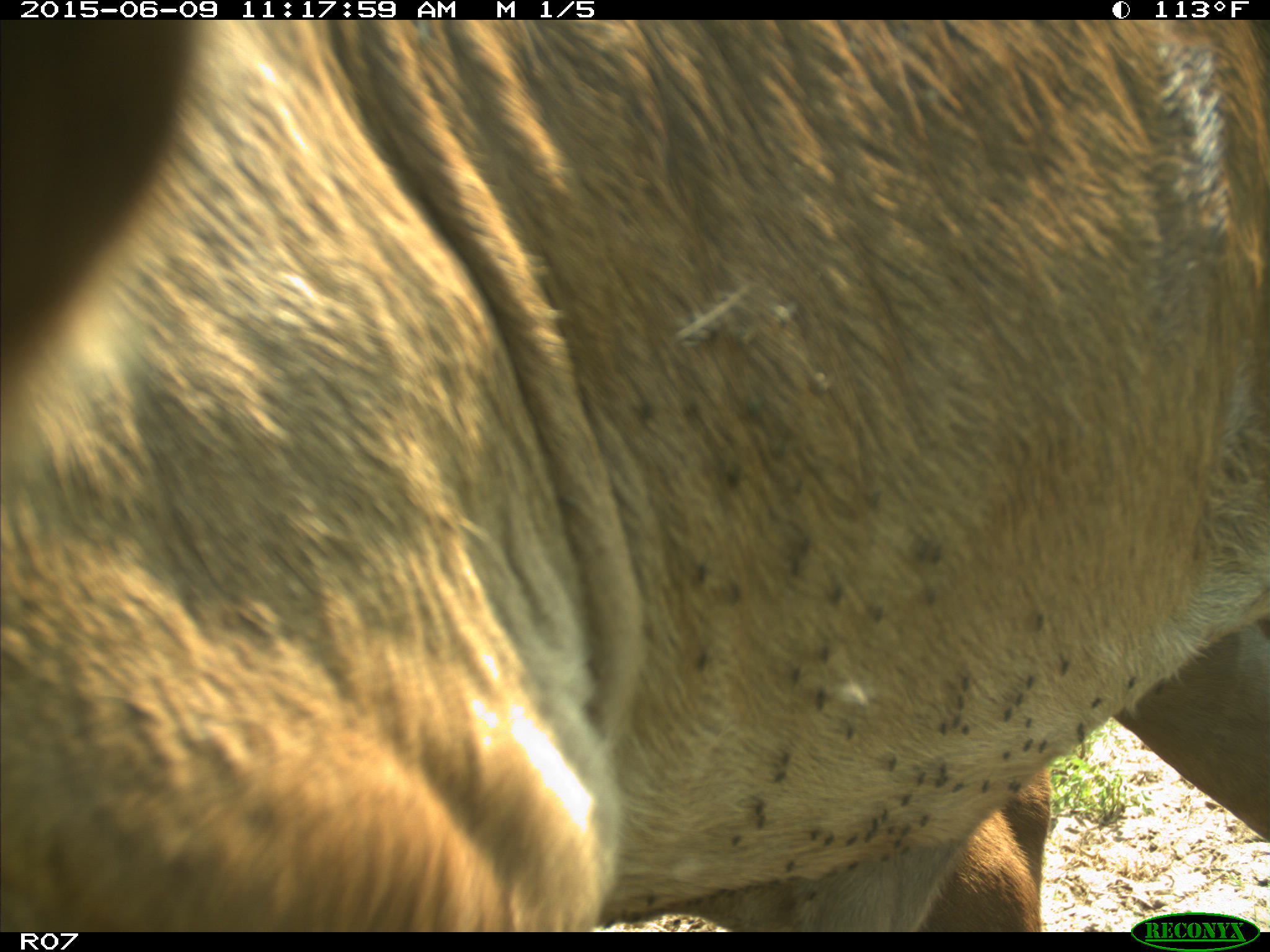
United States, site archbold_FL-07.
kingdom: Animalia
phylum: Chordata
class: Mammalia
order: Artiodactyla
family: Bovidae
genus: Bos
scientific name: Bos taurus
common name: domestic cow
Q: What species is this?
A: Bos taurus (domestic cow).